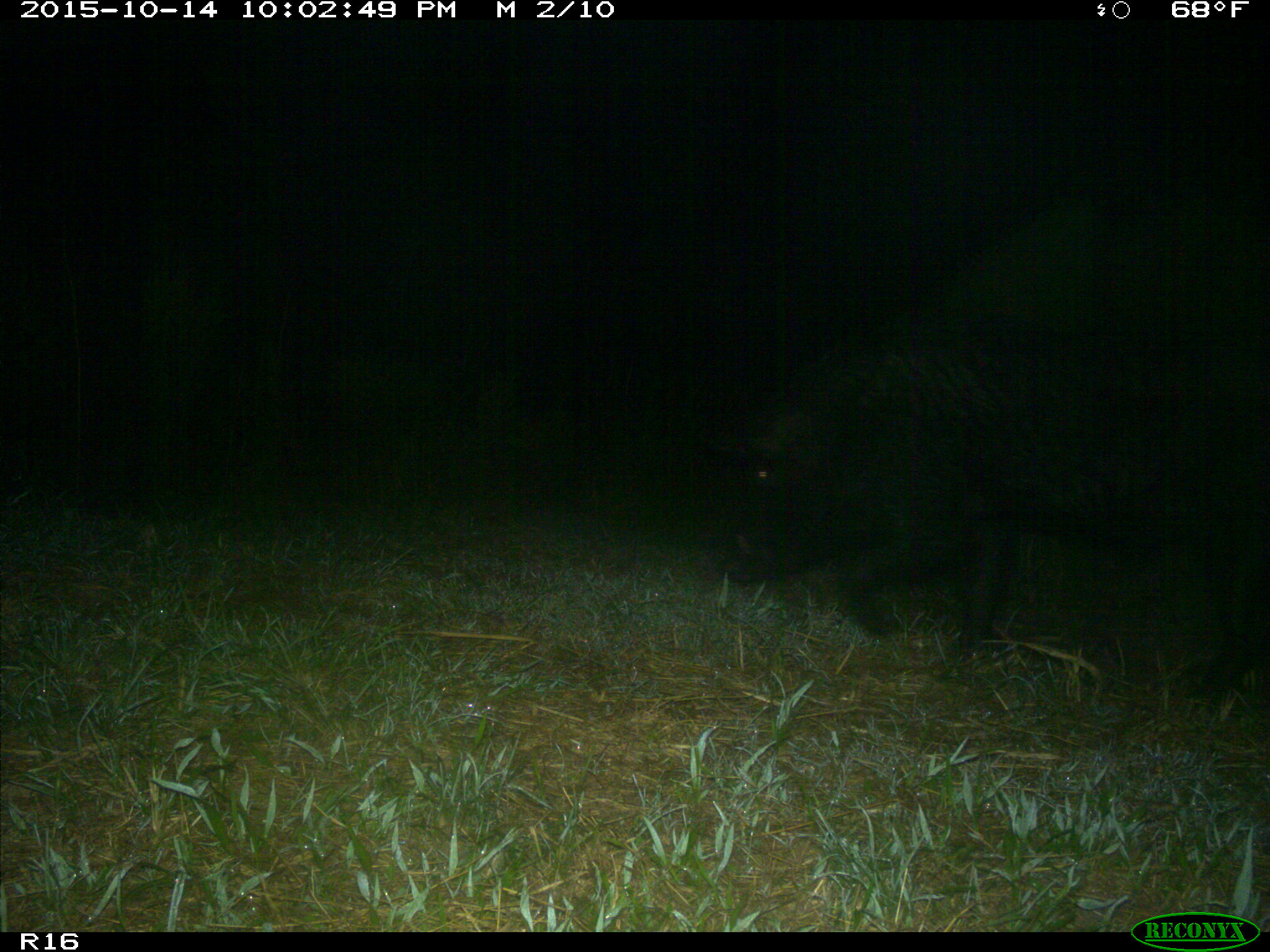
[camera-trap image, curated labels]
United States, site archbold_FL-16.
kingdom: Animalia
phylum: Chordata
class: Mammalia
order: Artiodactyla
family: Suidae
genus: Sus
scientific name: Sus scrofa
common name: wild boar